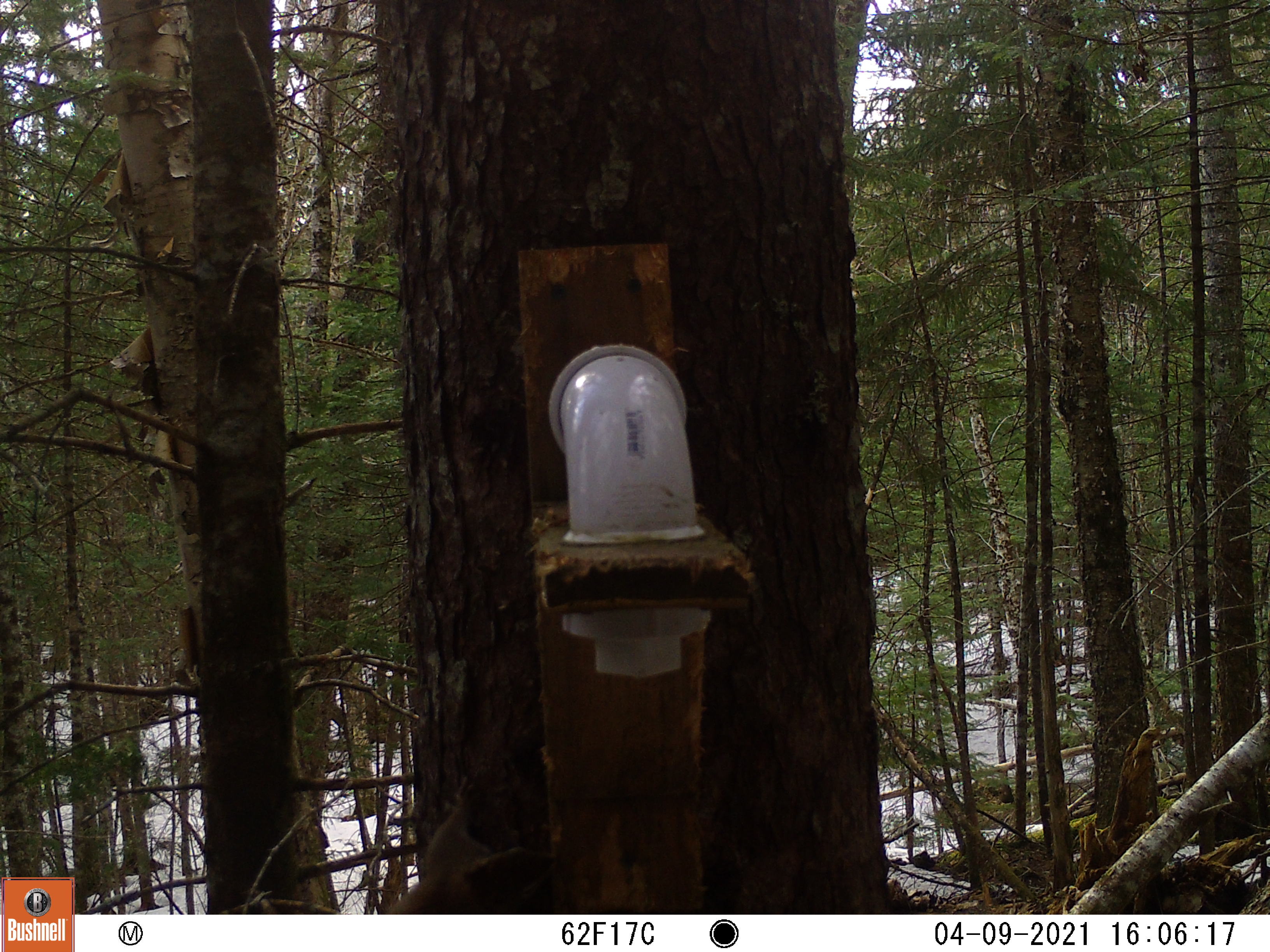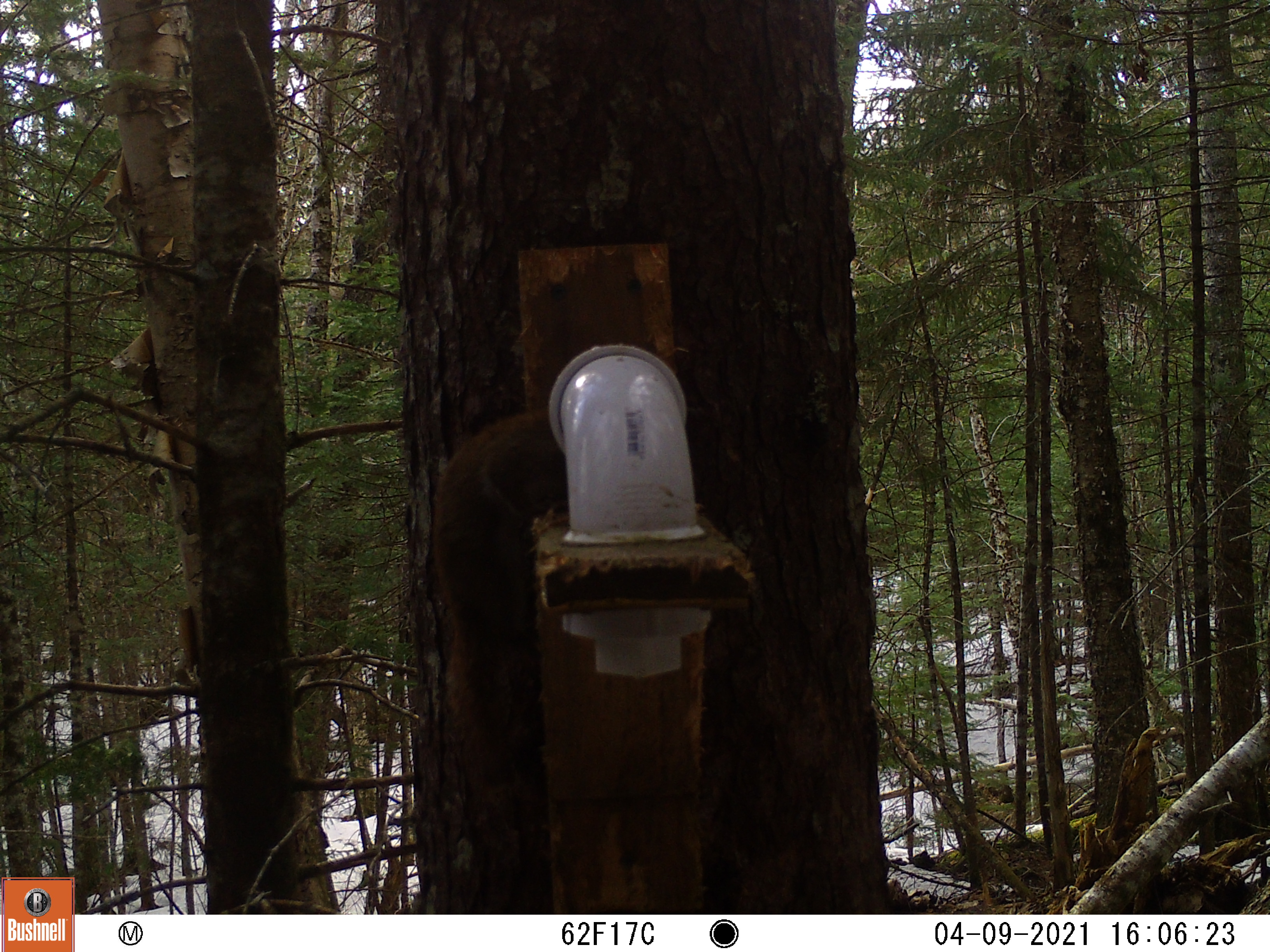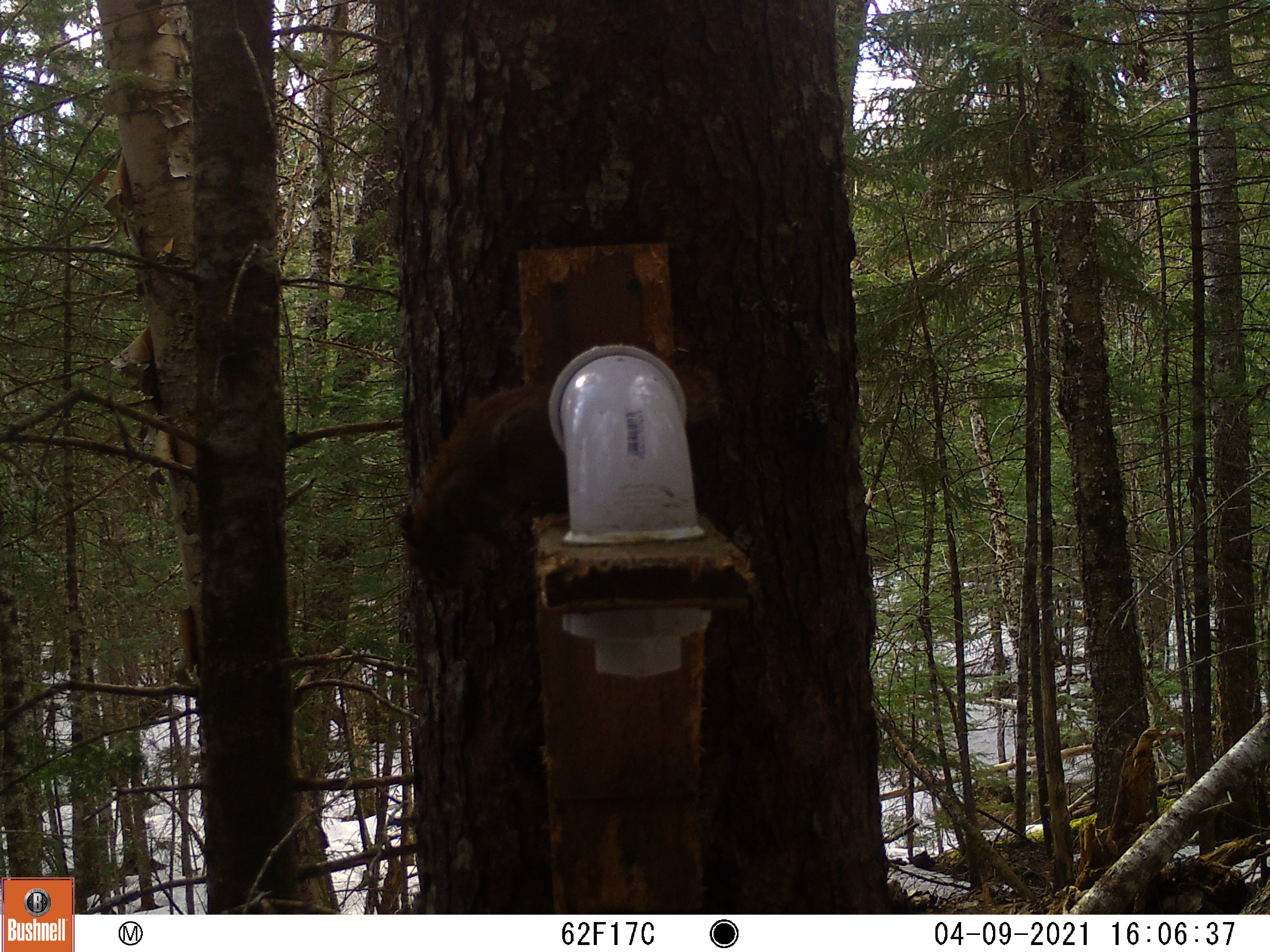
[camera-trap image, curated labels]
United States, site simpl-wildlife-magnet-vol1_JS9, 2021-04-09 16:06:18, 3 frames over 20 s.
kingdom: Animalia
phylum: Chordata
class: Mammalia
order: Rodentia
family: Sciuridae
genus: Tamiasciurus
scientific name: Tamiasciurus hudsonicus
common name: red squirrel